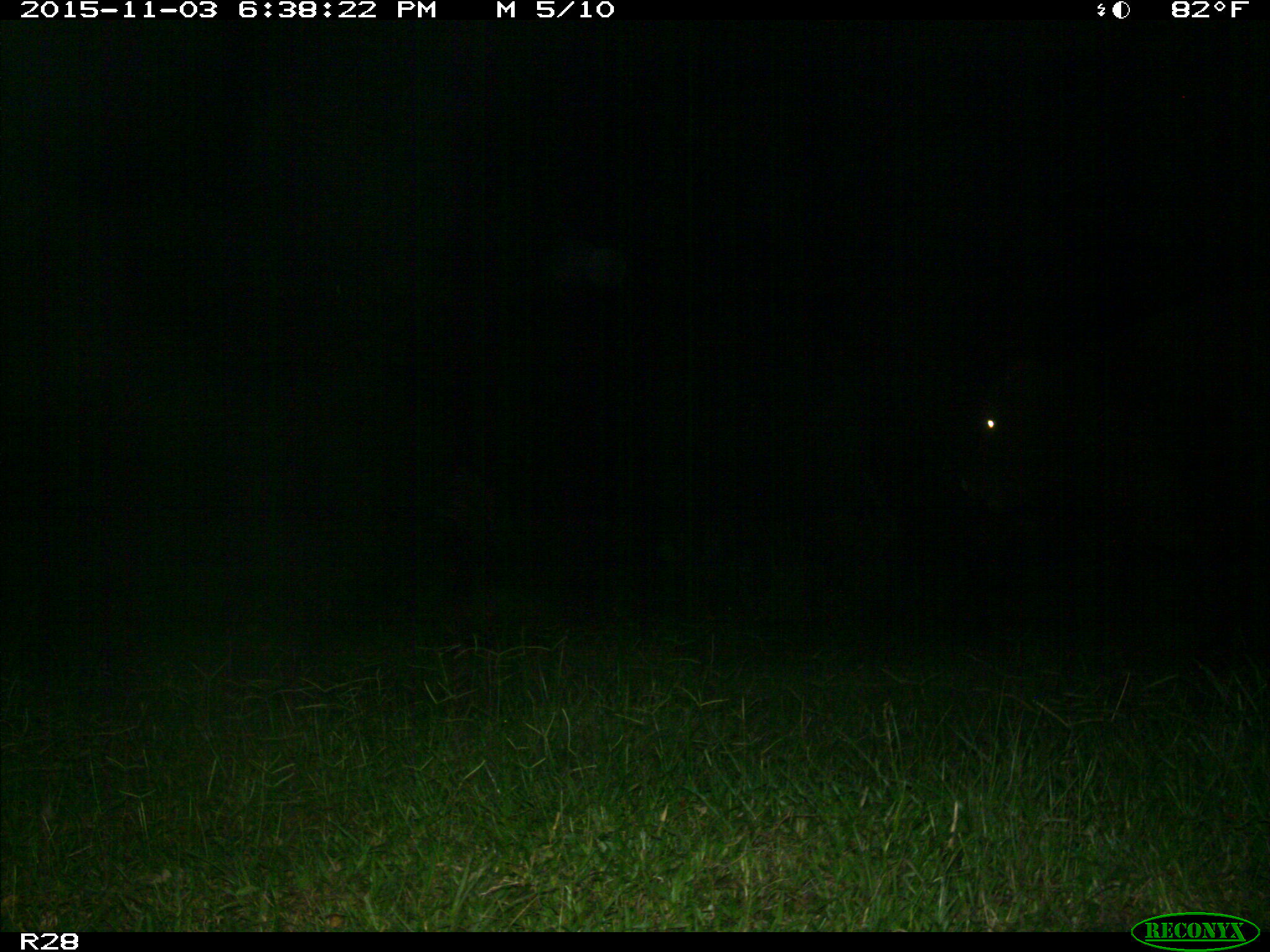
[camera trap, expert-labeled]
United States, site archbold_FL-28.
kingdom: Animalia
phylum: Chordata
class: Mammalia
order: Artiodactyla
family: Bovidae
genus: Bos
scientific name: Bos taurus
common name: domestic cow